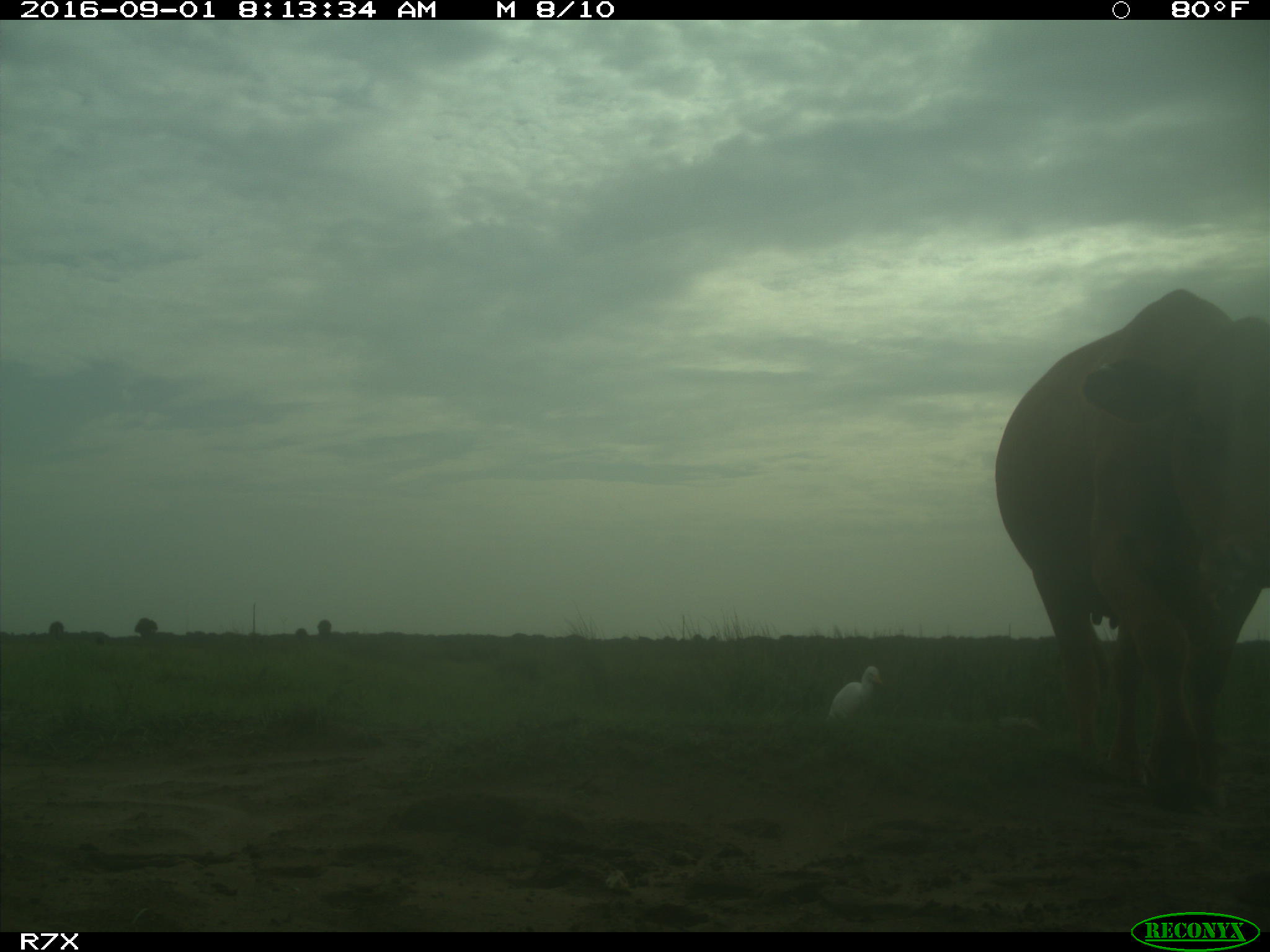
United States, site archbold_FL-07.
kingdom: Animalia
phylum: Chordata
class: Mammalia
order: Artiodactyla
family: Bovidae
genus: Bos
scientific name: Bos taurus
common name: domestic cow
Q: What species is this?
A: Bos taurus (domestic cow).